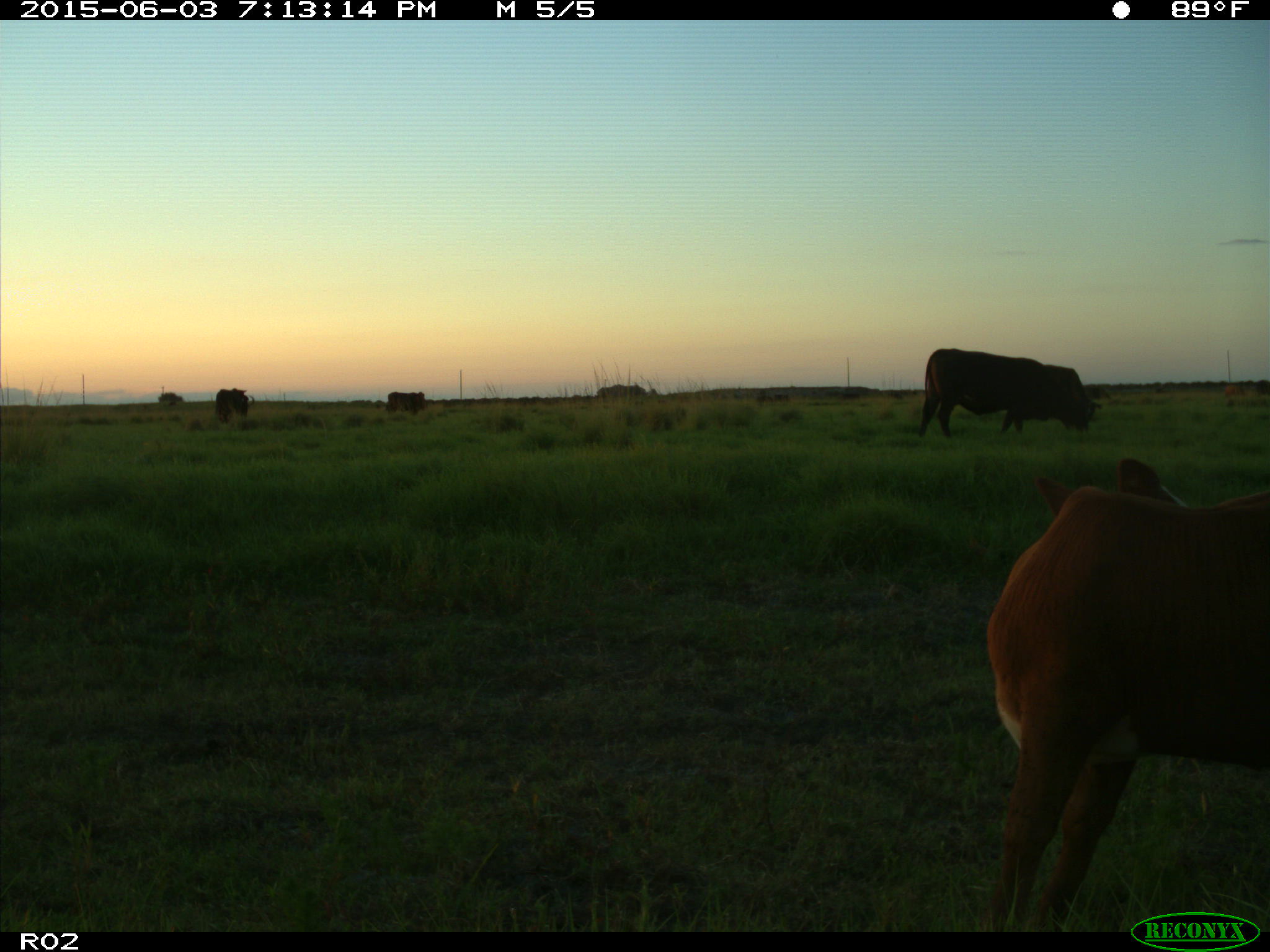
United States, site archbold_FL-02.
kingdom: Animalia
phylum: Chordata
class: Mammalia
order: Artiodactyla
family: Bovidae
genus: Bos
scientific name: Bos taurus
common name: domestic cow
Bos taurus (domestic cow).